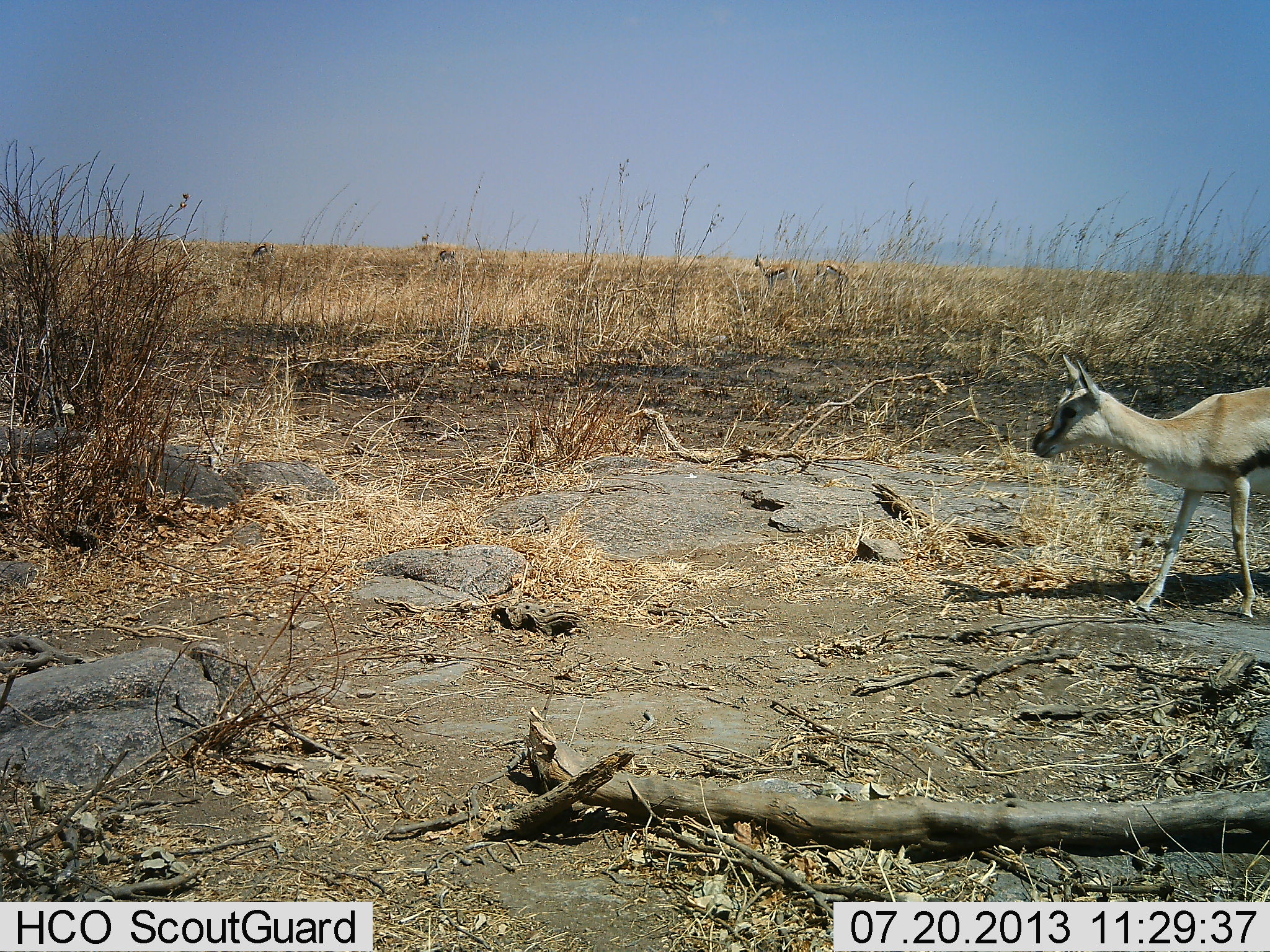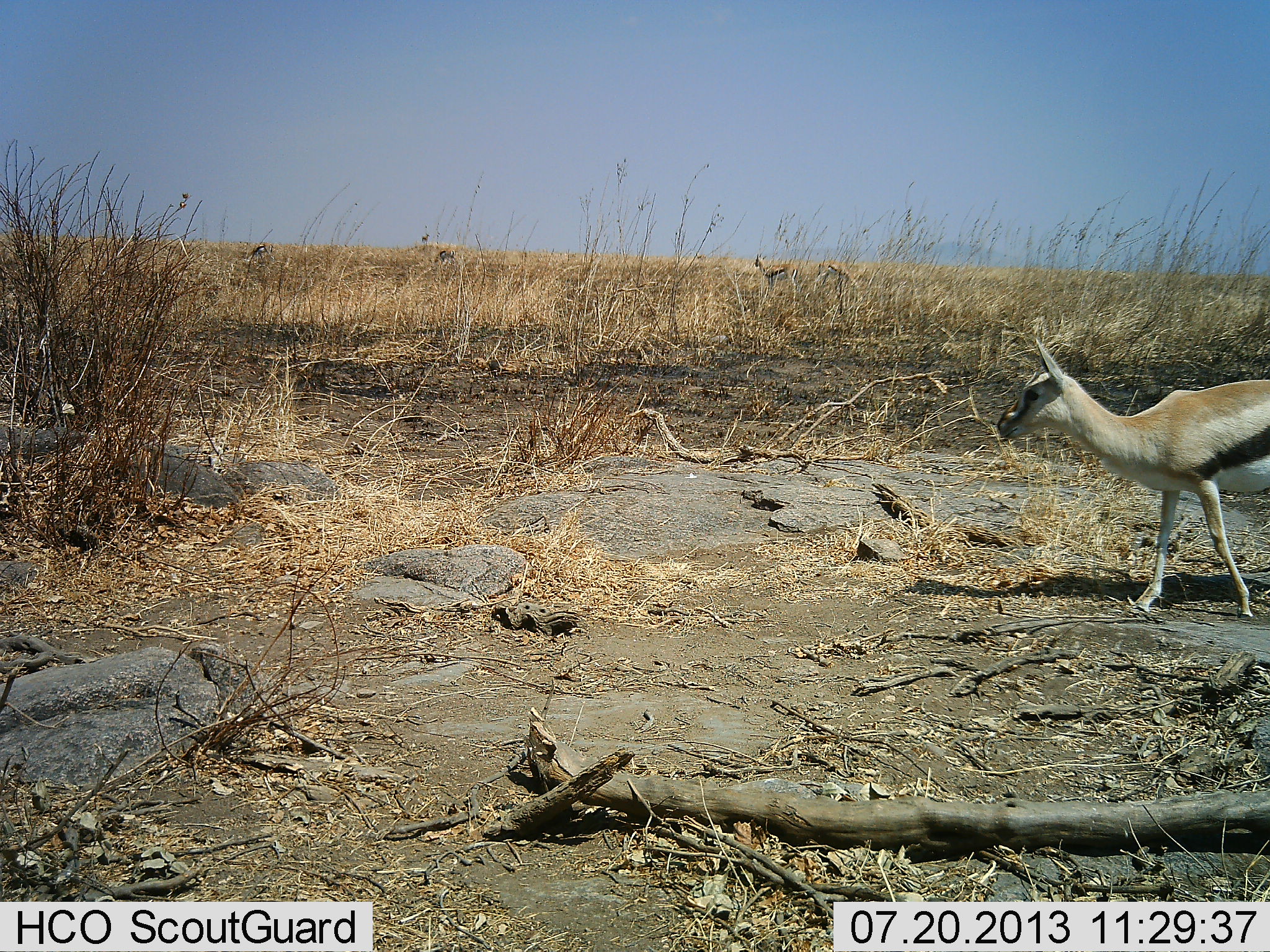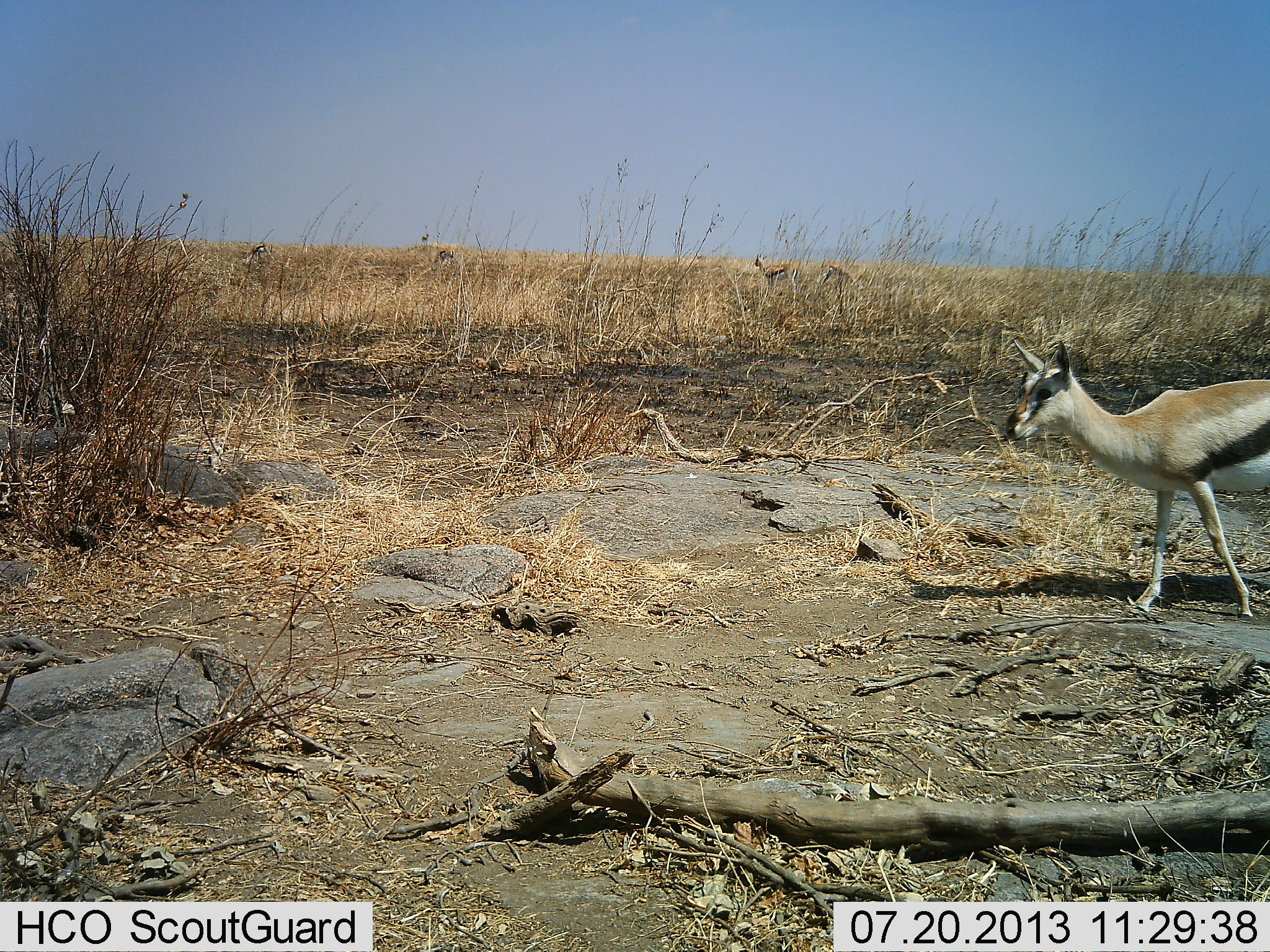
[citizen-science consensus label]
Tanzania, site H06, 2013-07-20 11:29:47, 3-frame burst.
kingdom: Animalia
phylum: Chordata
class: Mammalia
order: Artiodactyla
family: Bovidae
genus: Eudorcas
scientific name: Eudorcas thomsonii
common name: thomson's gazelle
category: gazellethomsons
Gazellethomsons (thomson's gazelle) (Eudorcas thomsonii), count 1. Behavior (volunteer vote fractions): standing 100%, resting 10%, moving 30%, interacting 0%. Young present (vote fraction): 10%. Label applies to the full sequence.